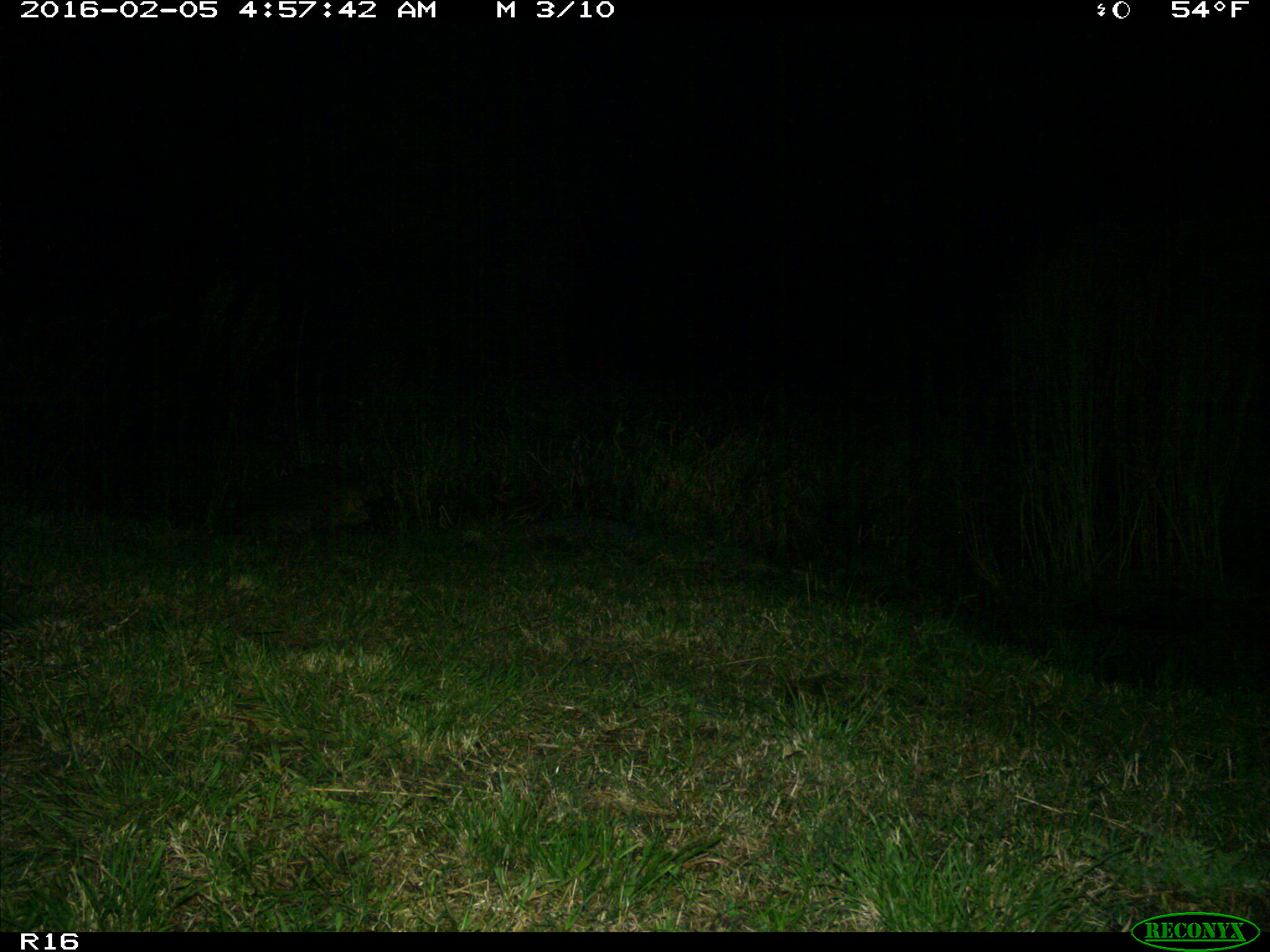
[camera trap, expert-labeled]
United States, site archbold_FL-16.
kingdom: Animalia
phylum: Chordata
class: Mammalia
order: Carnivora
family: Procyonidae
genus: Procyon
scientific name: Procyon lotor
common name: common raccoon